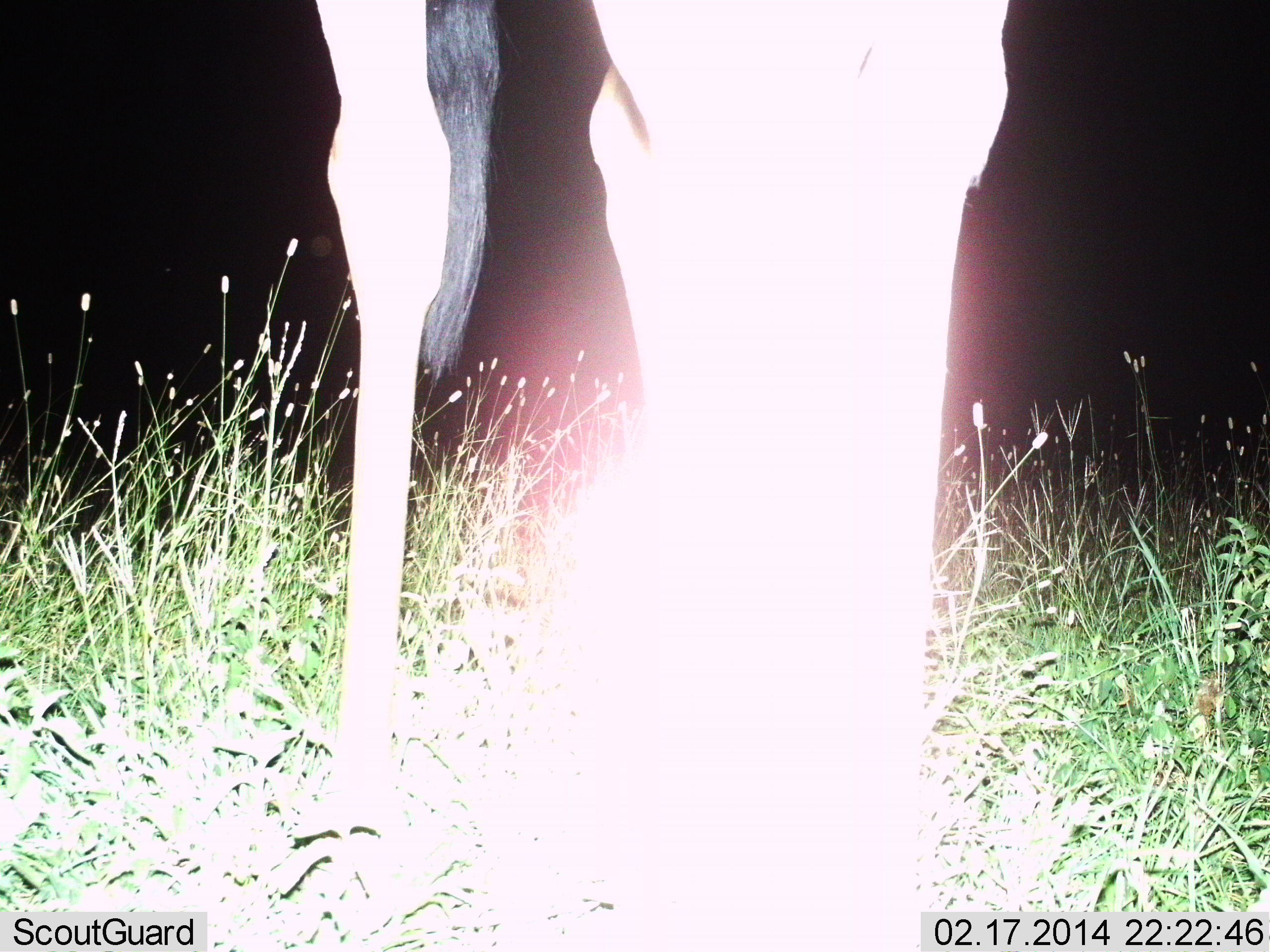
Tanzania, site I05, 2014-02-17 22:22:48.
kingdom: Animalia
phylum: Chordata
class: Mammalia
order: Artiodactyla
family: Giraffidae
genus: Giraffa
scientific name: Giraffa camelopardalis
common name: giraffe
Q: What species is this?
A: Giraffe (Giraffa camelopardalis).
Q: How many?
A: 1.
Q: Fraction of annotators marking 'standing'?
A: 100%.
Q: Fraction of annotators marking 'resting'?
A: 0%.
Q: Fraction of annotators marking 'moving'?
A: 0%.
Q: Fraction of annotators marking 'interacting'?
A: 0%.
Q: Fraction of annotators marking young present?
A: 0%.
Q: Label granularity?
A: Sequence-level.